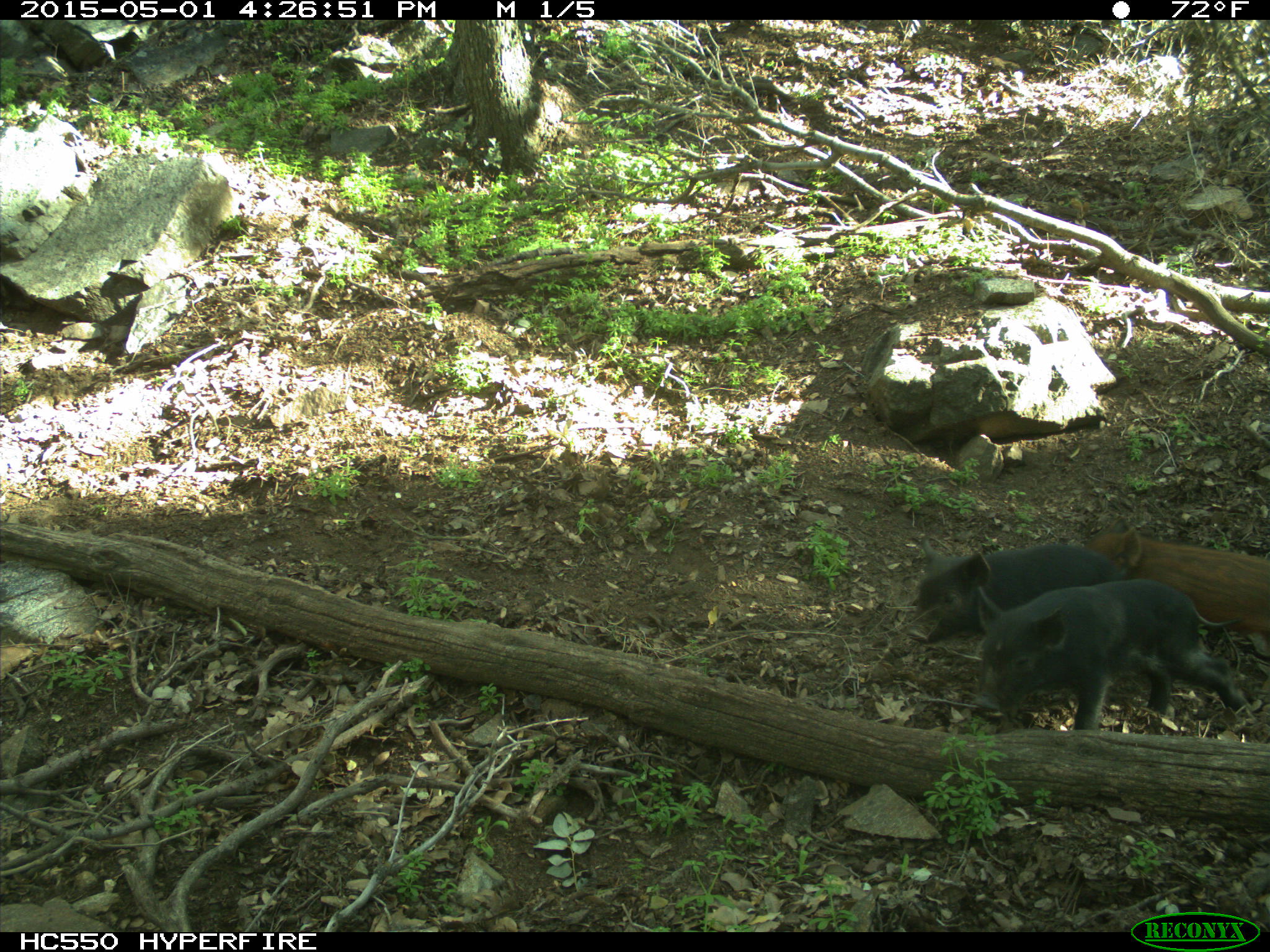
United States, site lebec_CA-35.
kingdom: Animalia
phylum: Chordata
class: Mammalia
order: Artiodactyla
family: Suidae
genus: Sus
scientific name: Sus scrofa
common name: wild boar